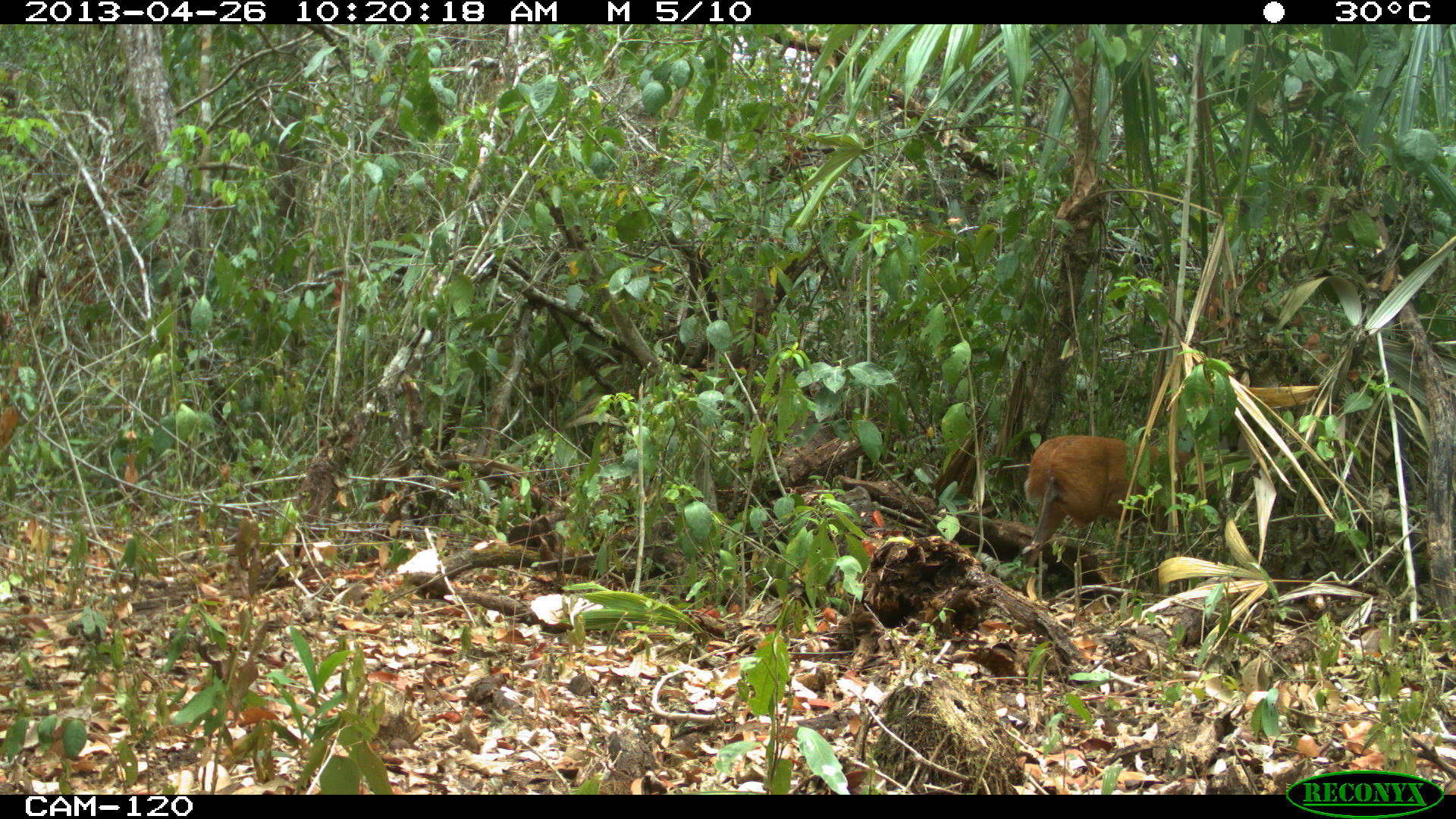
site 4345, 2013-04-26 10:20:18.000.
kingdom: Animalia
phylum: Chordata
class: Mammalia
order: Artiodactyla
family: Cervidae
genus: Mazama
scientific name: Mazama temama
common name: central american red brocket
Mazama temama (central american red brocket), count 1.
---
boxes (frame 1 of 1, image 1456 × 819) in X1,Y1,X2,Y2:
mazama temama: 1021,434,1219,574